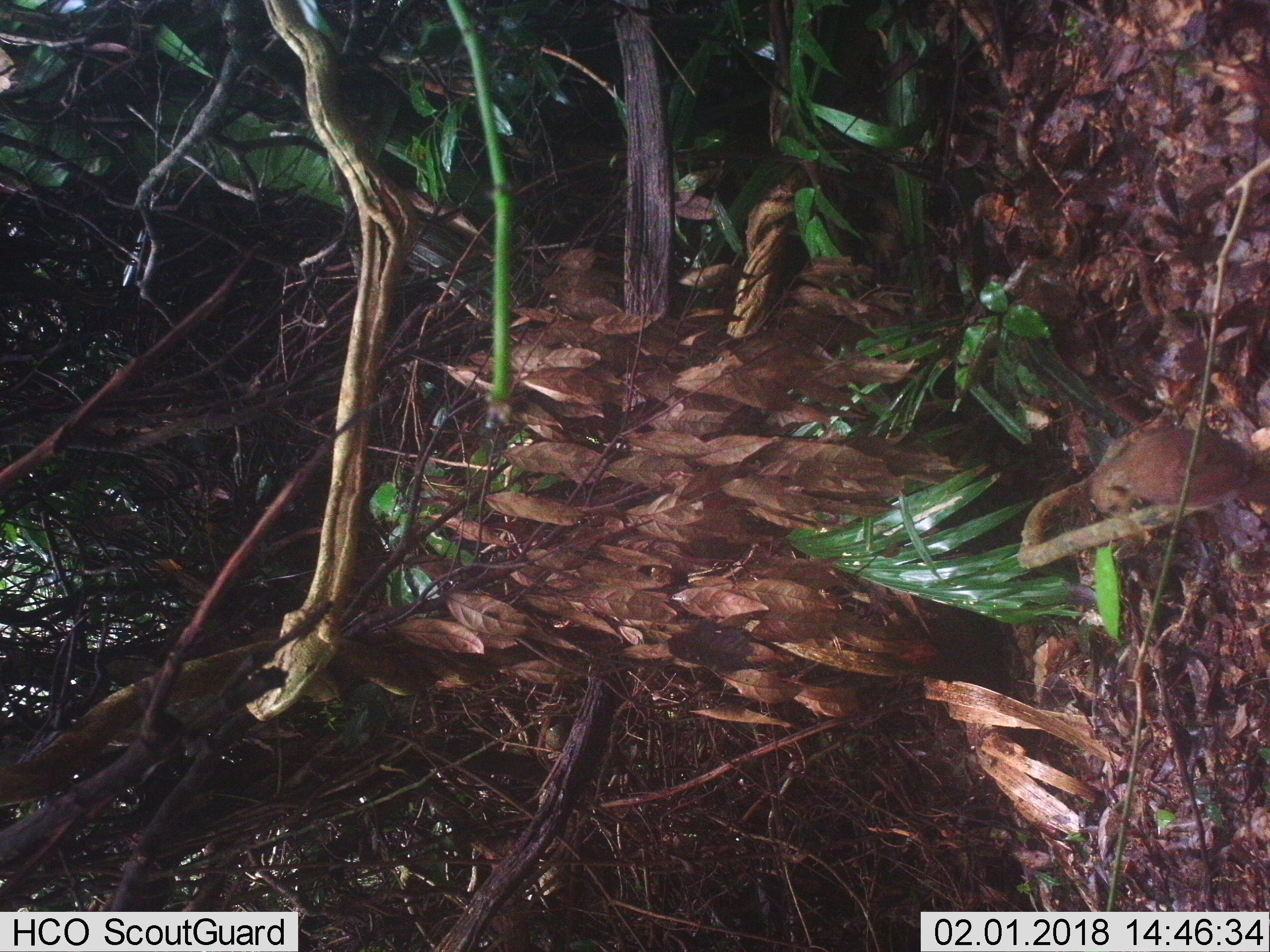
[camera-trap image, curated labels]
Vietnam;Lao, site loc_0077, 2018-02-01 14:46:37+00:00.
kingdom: Animalia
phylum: Chordata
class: Aves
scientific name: Aves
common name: bird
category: unidentified bird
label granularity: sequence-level